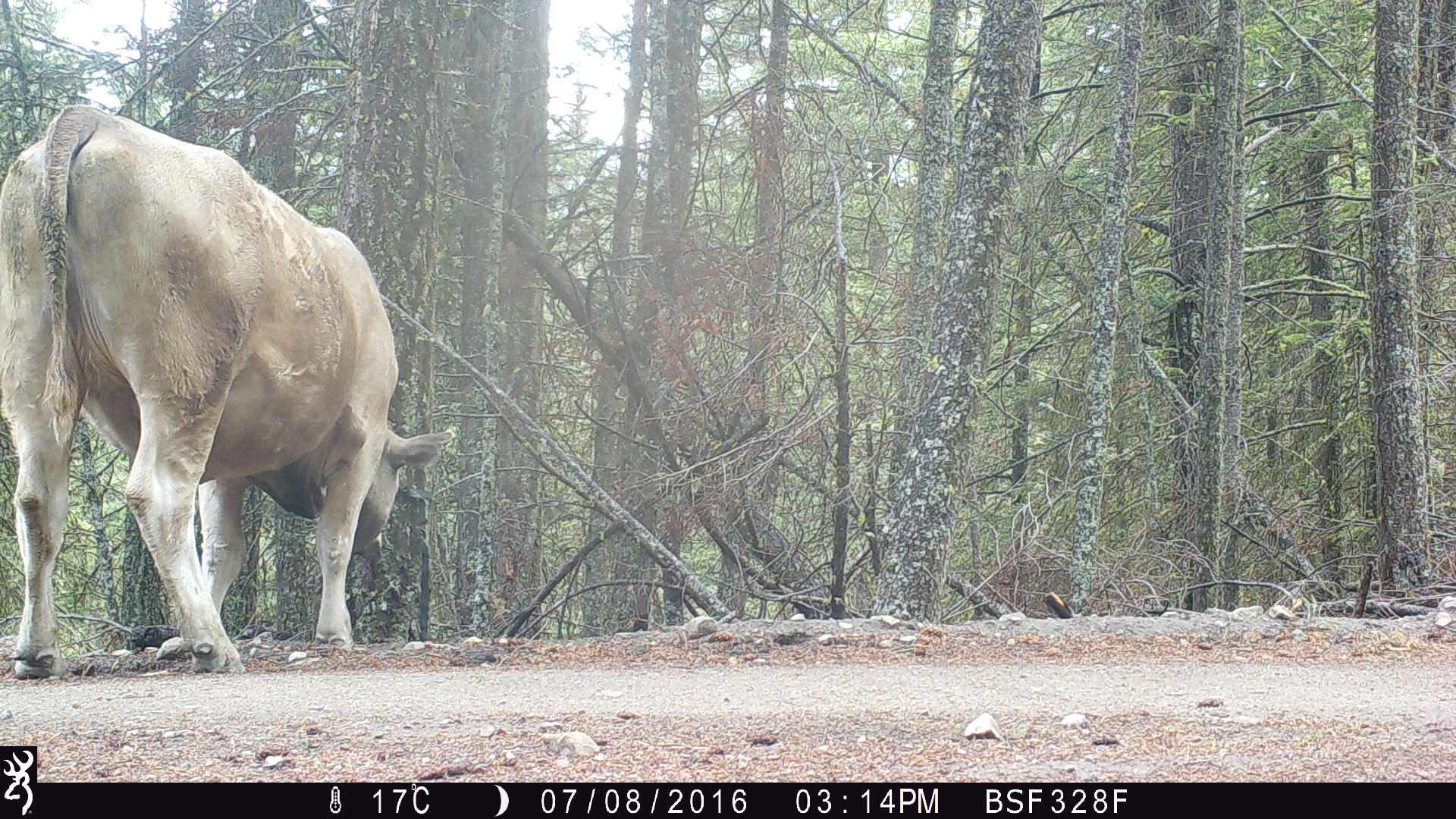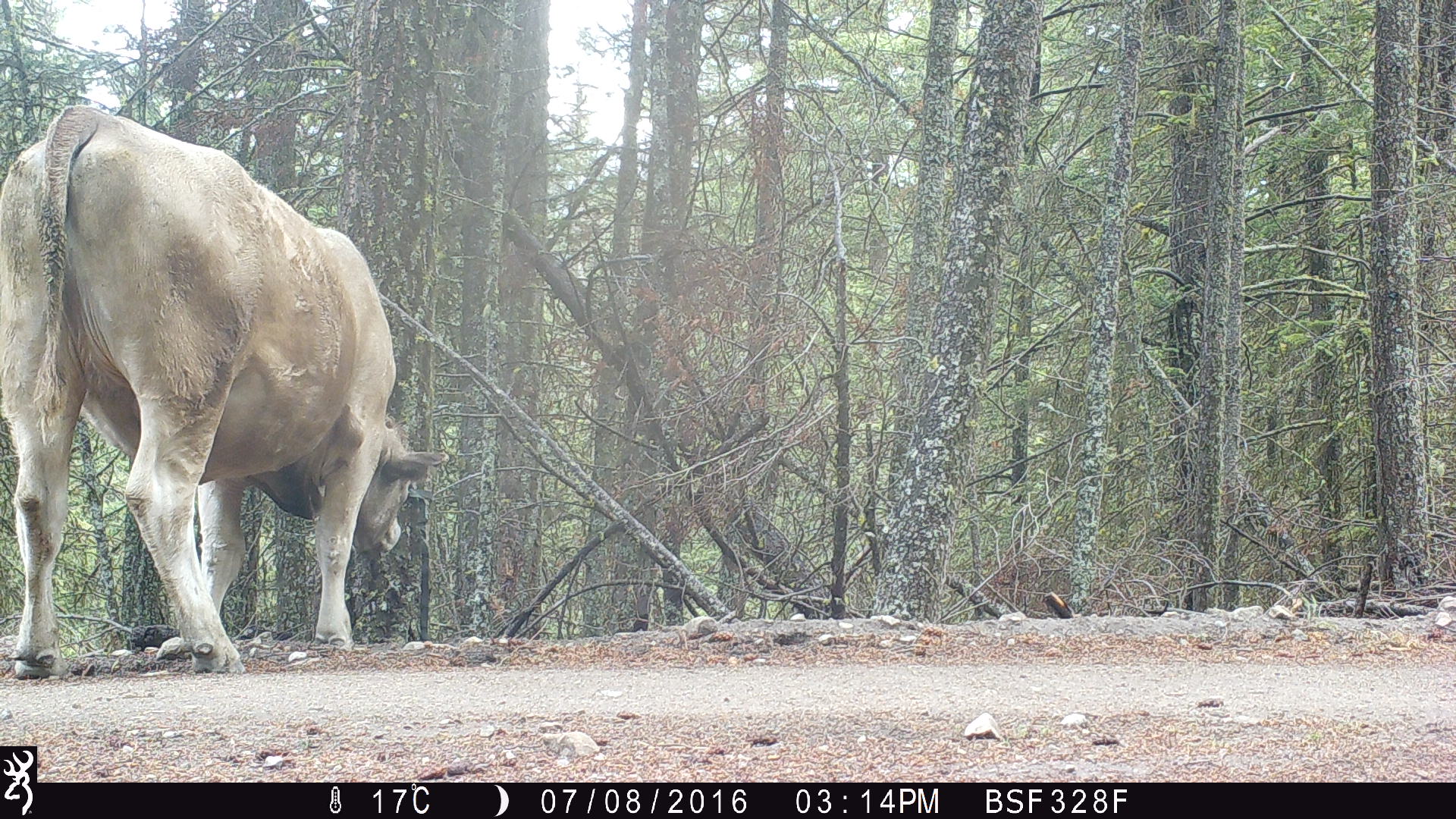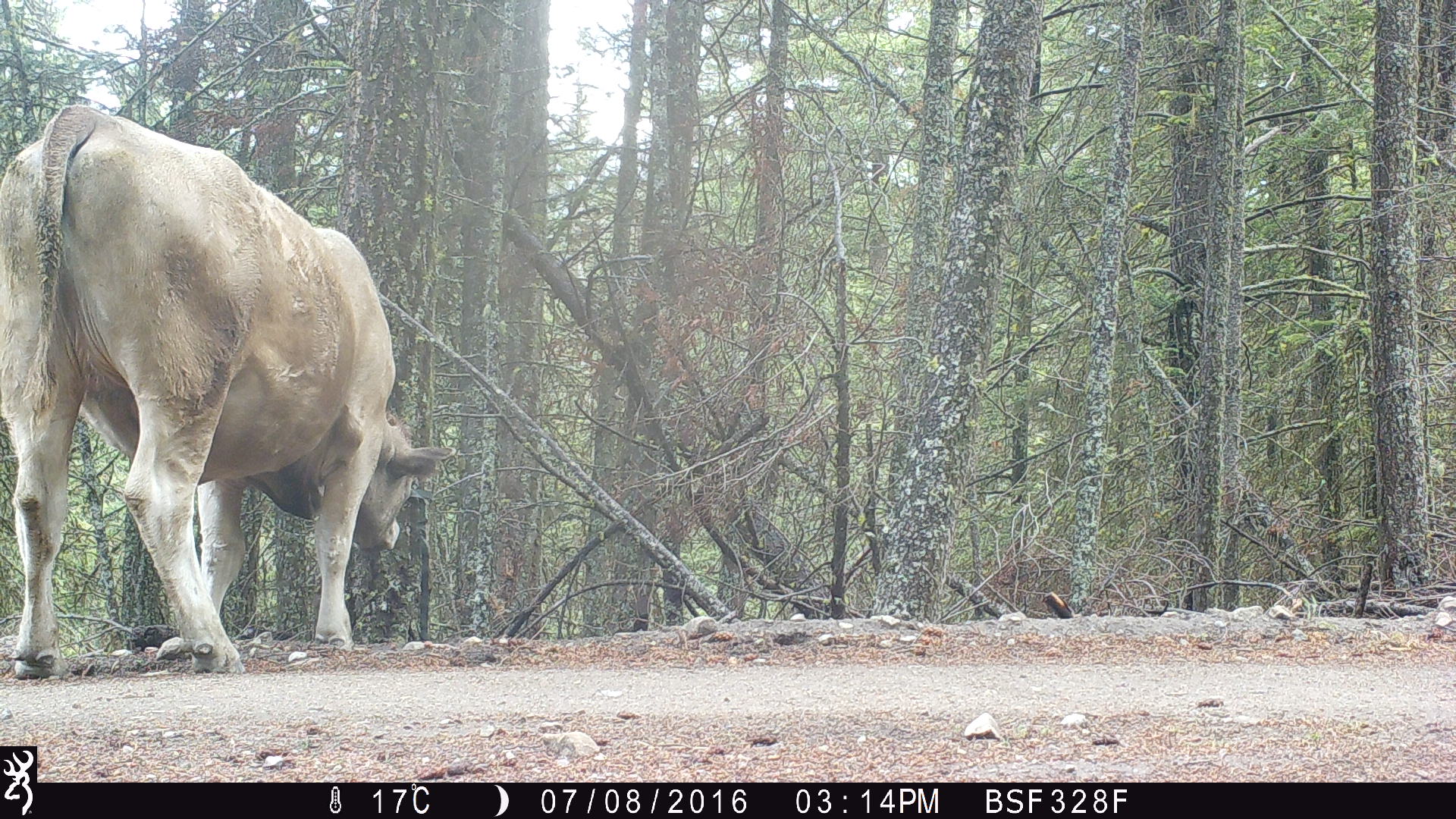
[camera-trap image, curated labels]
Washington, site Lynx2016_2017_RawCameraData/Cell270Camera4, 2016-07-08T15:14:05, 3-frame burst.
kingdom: Animalia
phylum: Chordata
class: Mammalia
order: Artiodactyla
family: Bovidae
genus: Bos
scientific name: Bos taurus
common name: domestic cattle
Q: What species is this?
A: Domestic cattle (Bos taurus).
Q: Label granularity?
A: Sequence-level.